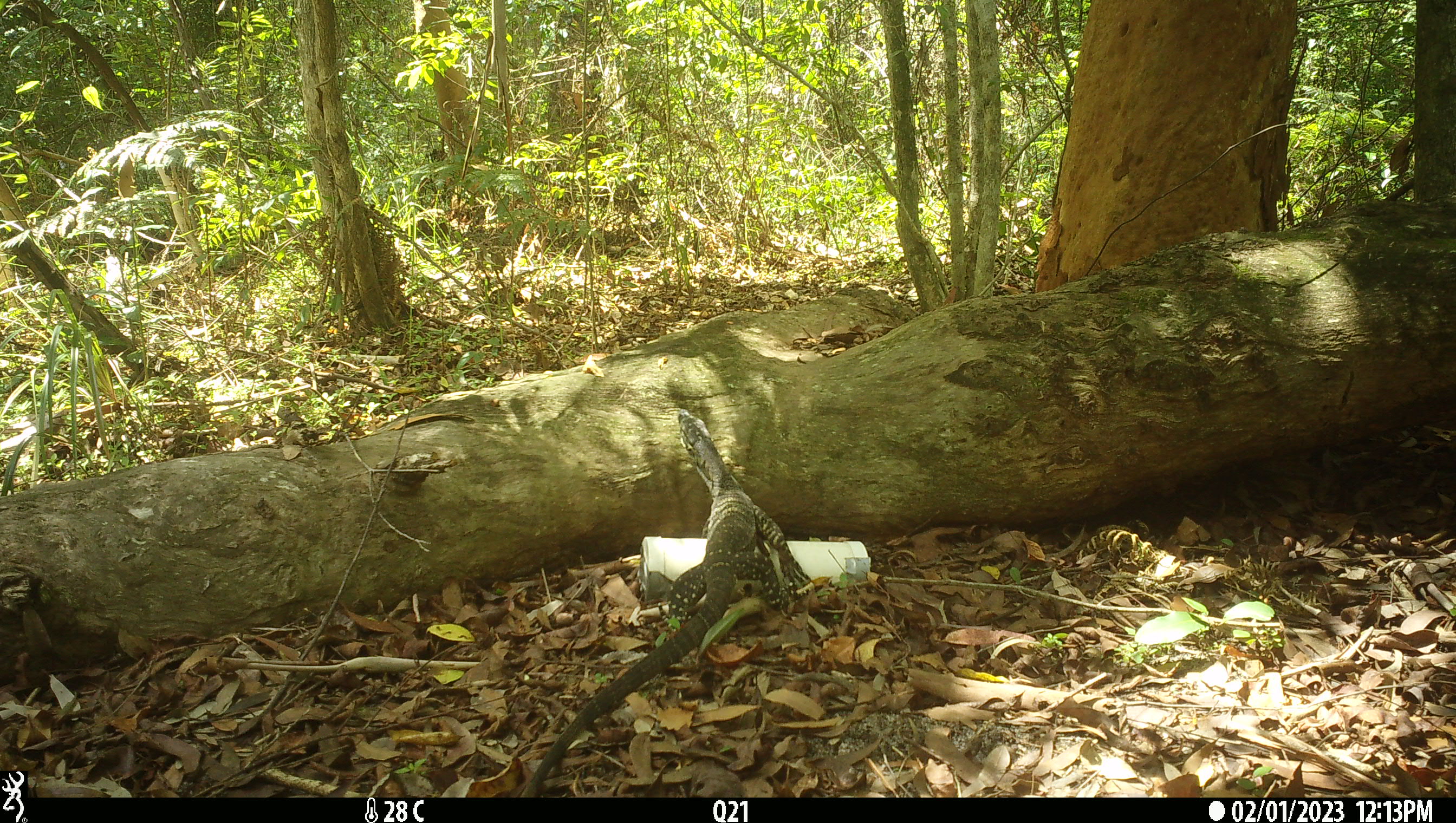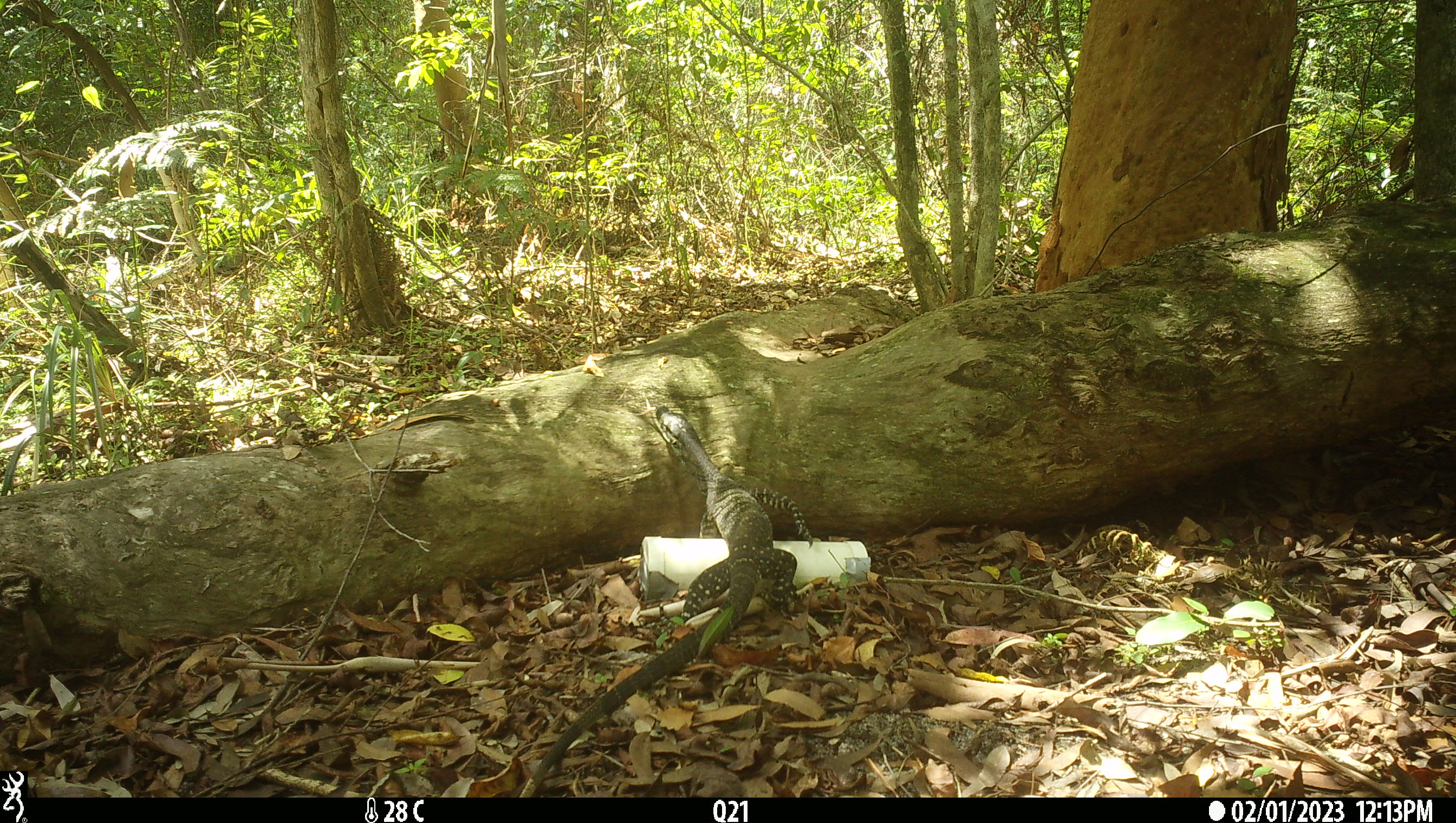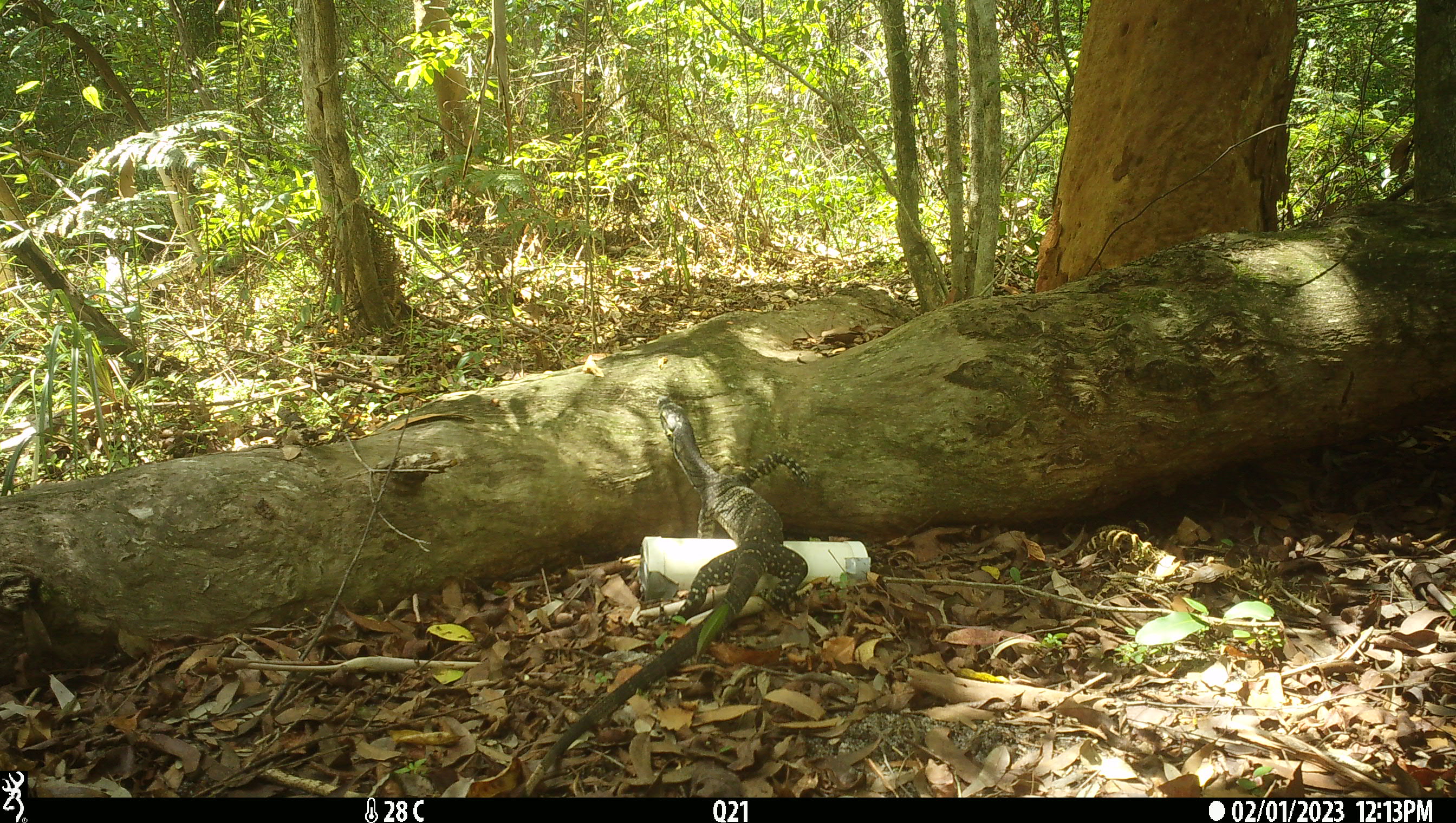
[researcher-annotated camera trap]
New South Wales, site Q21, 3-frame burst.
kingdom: Animalia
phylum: Chordata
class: Reptilia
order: Squamata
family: Varanidae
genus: Varanus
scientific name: Varanus varius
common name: lace monitor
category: goanna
Goanna (lace monitor) (Varanus varius).